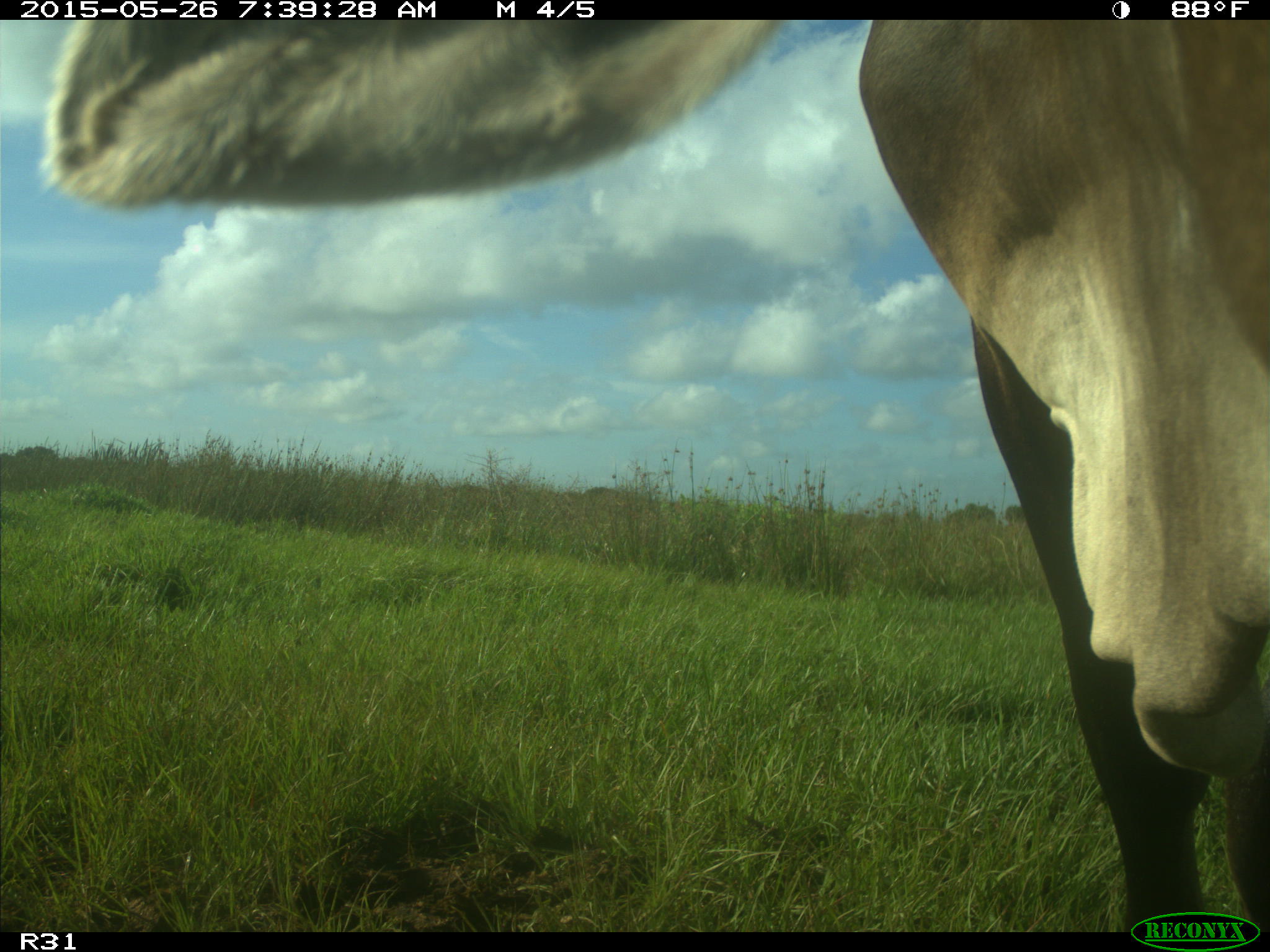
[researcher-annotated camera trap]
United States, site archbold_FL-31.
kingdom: Animalia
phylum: Chordata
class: Mammalia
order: Artiodactyla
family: Bovidae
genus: Bos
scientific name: Bos taurus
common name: domestic cow